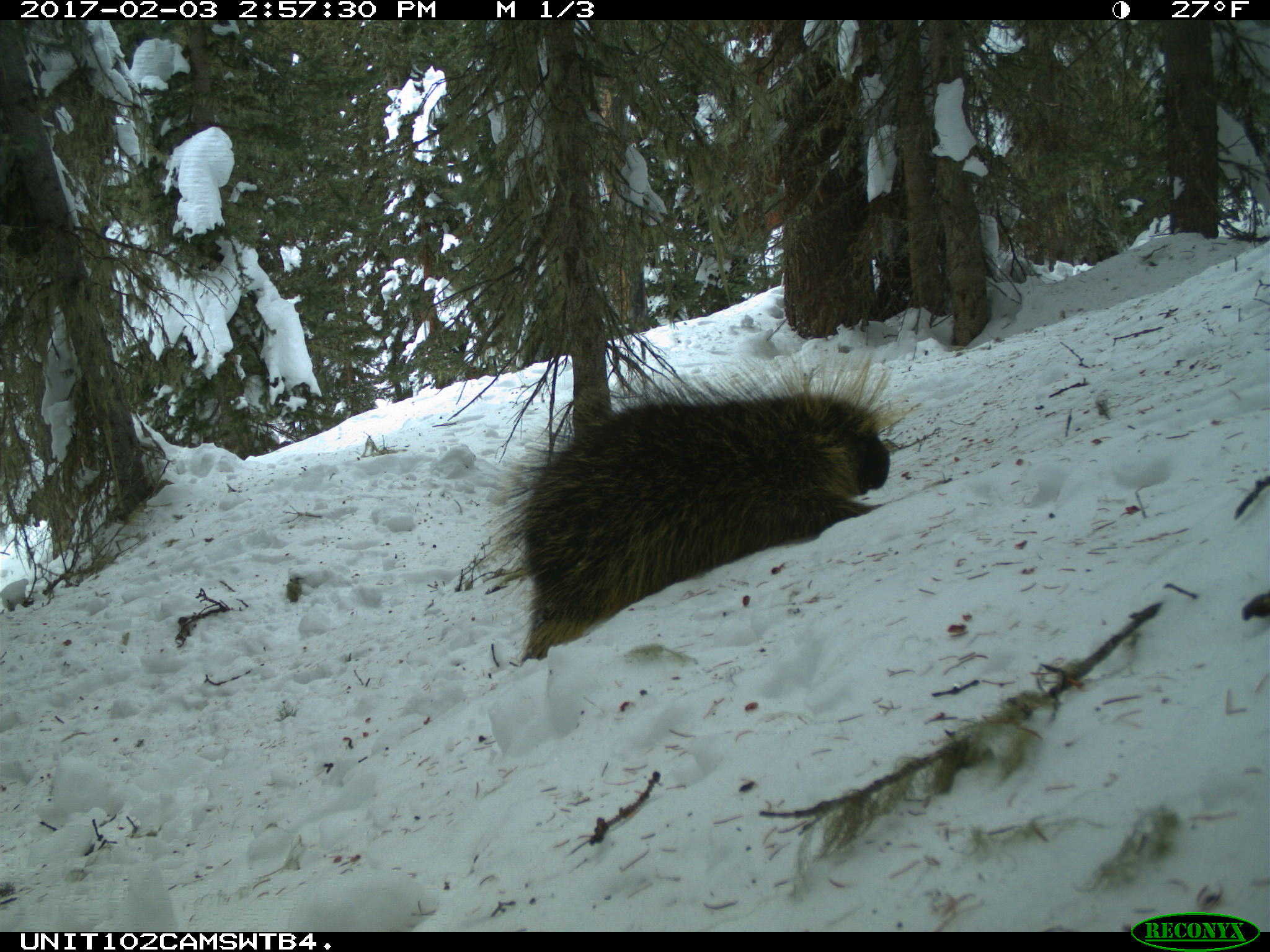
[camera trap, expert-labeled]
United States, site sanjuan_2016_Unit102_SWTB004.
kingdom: Animalia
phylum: Chordata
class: Mammalia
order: Rodentia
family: Erethizontidae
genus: Erethizon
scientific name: Erethizon dorsatum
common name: north american porcupine